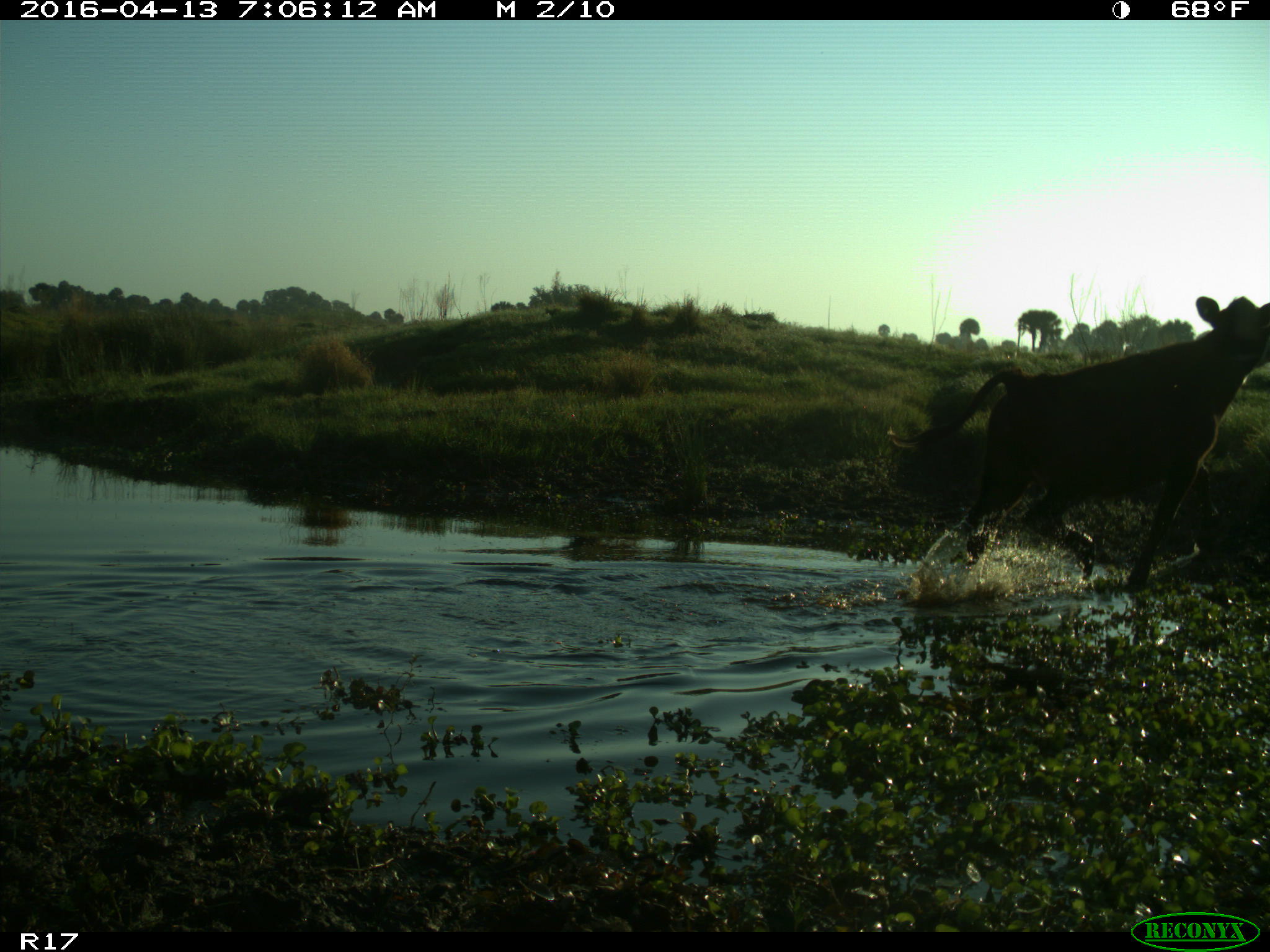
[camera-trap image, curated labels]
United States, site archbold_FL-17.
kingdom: Animalia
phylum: Chordata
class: Mammalia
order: Artiodactyla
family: Bovidae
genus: Bos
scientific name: Bos taurus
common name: domestic cow